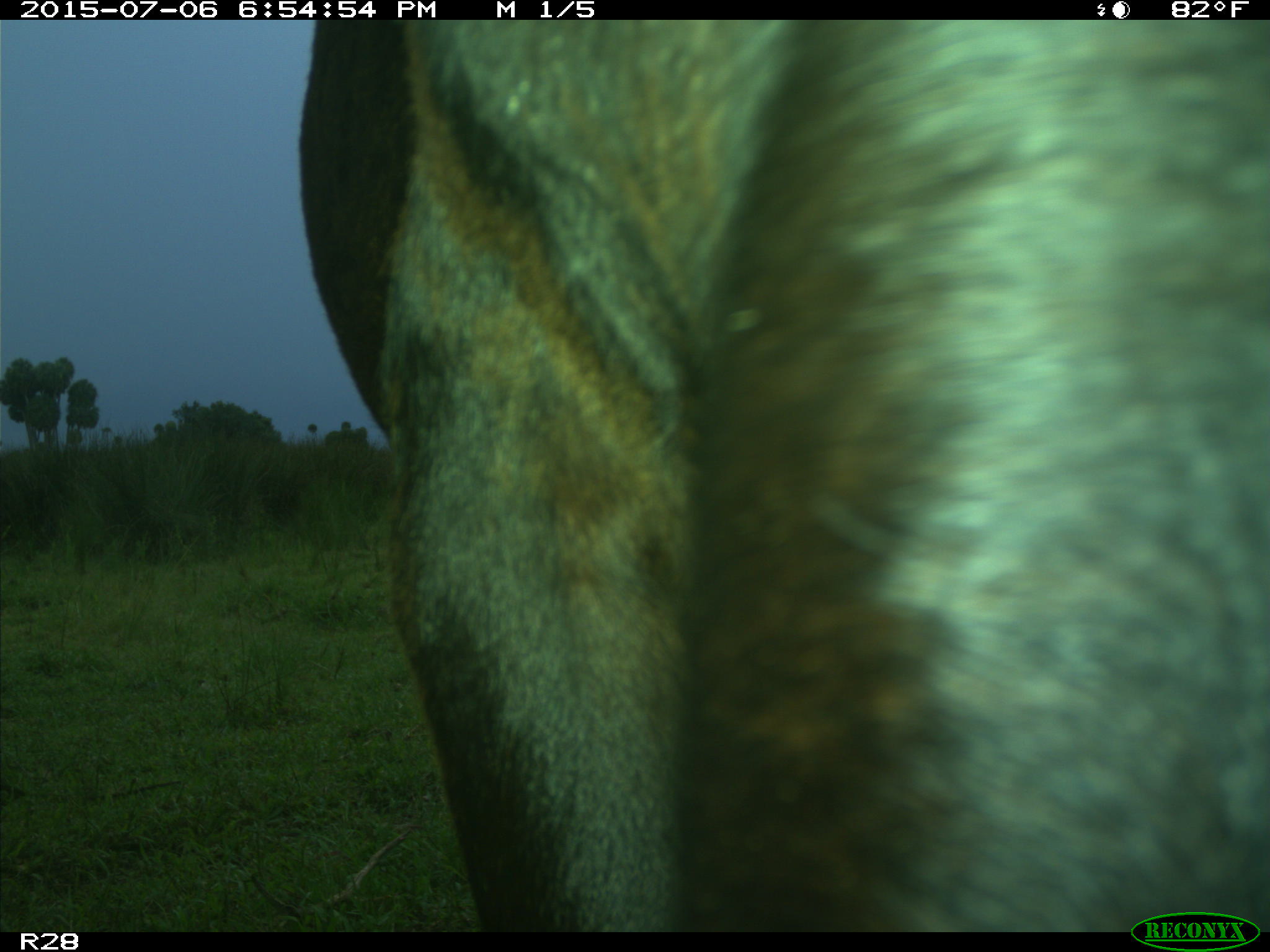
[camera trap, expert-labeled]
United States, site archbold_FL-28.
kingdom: Animalia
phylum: Chordata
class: Mammalia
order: Artiodactyla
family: Bovidae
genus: Bos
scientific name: Bos taurus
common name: domestic cow